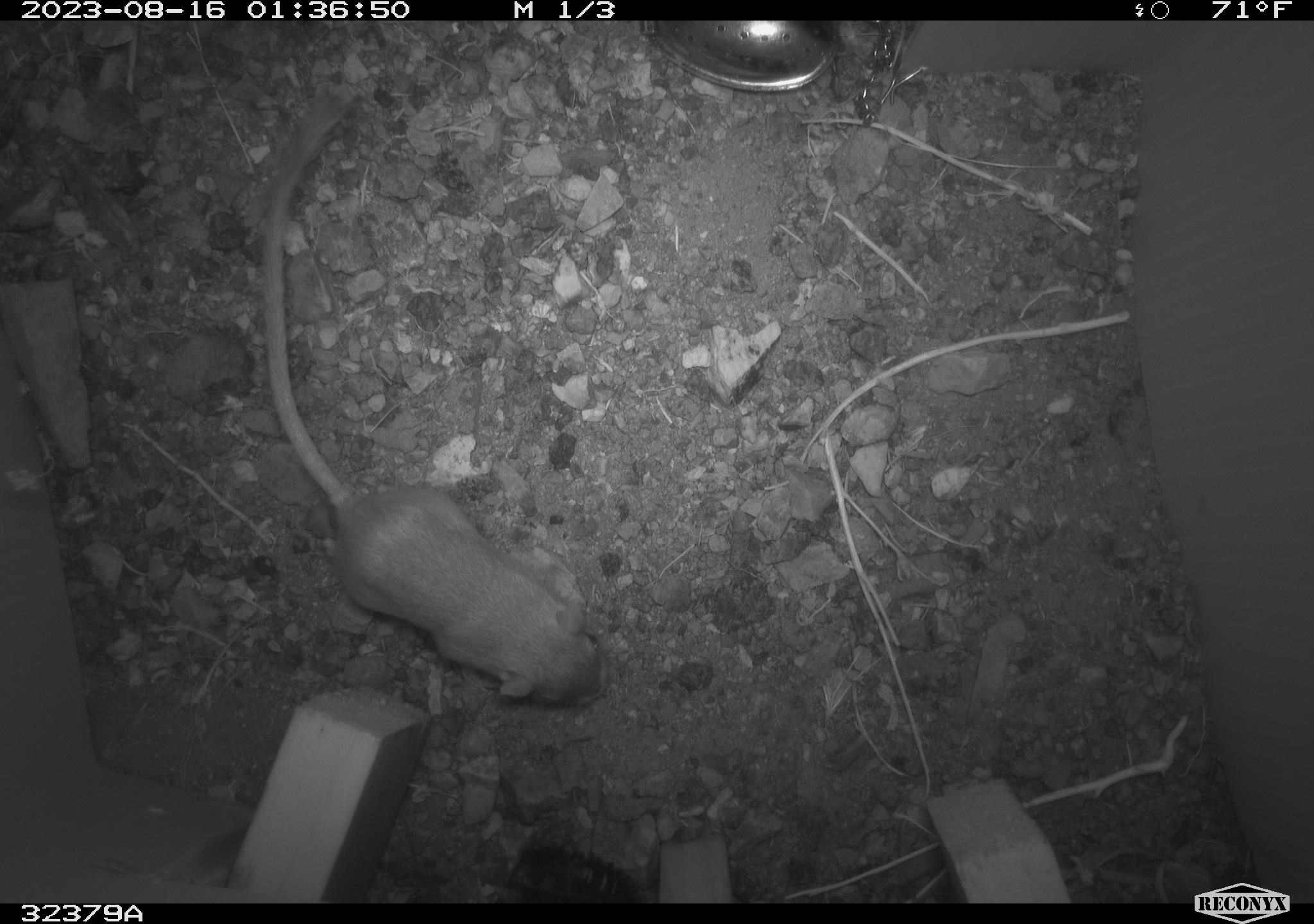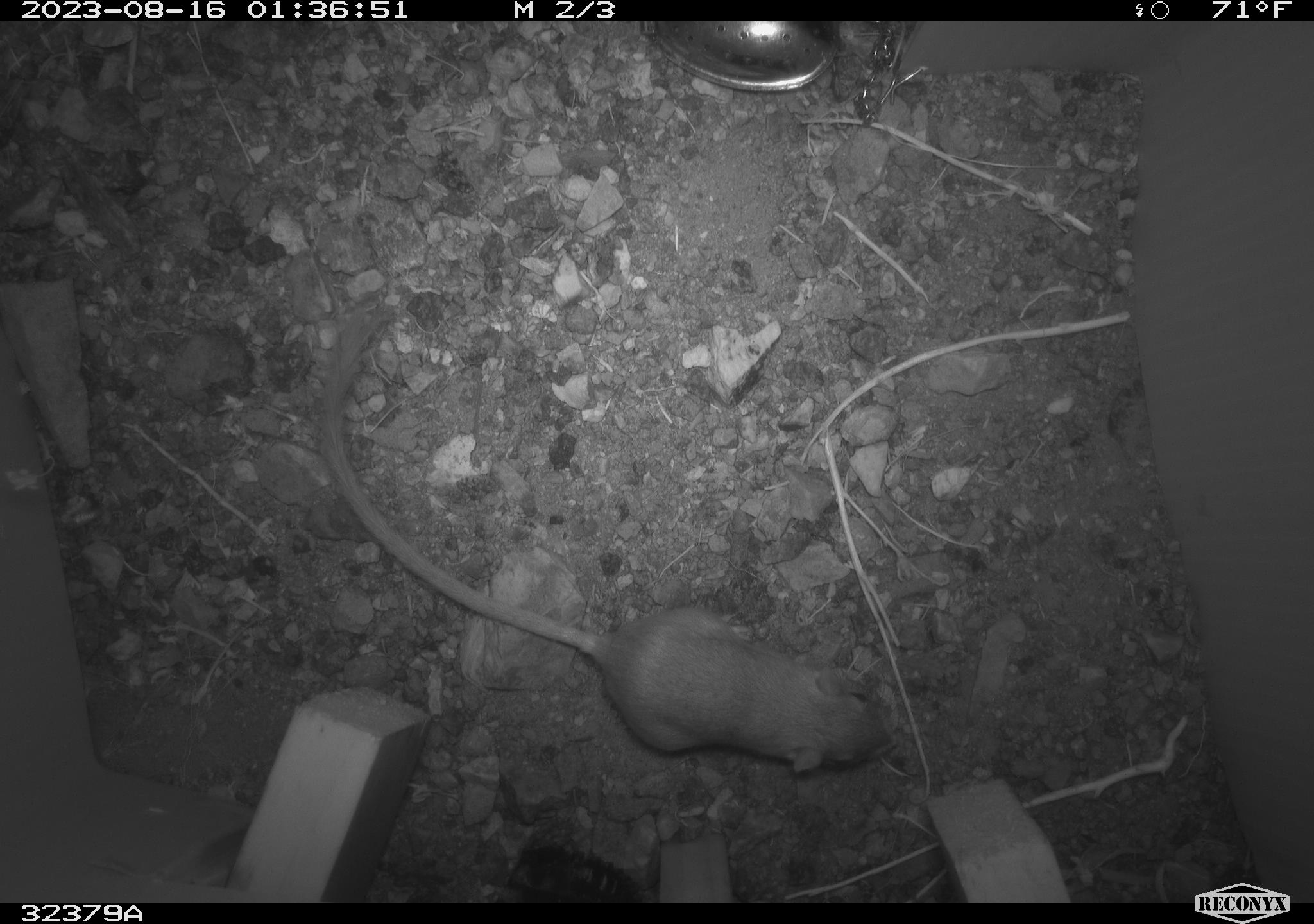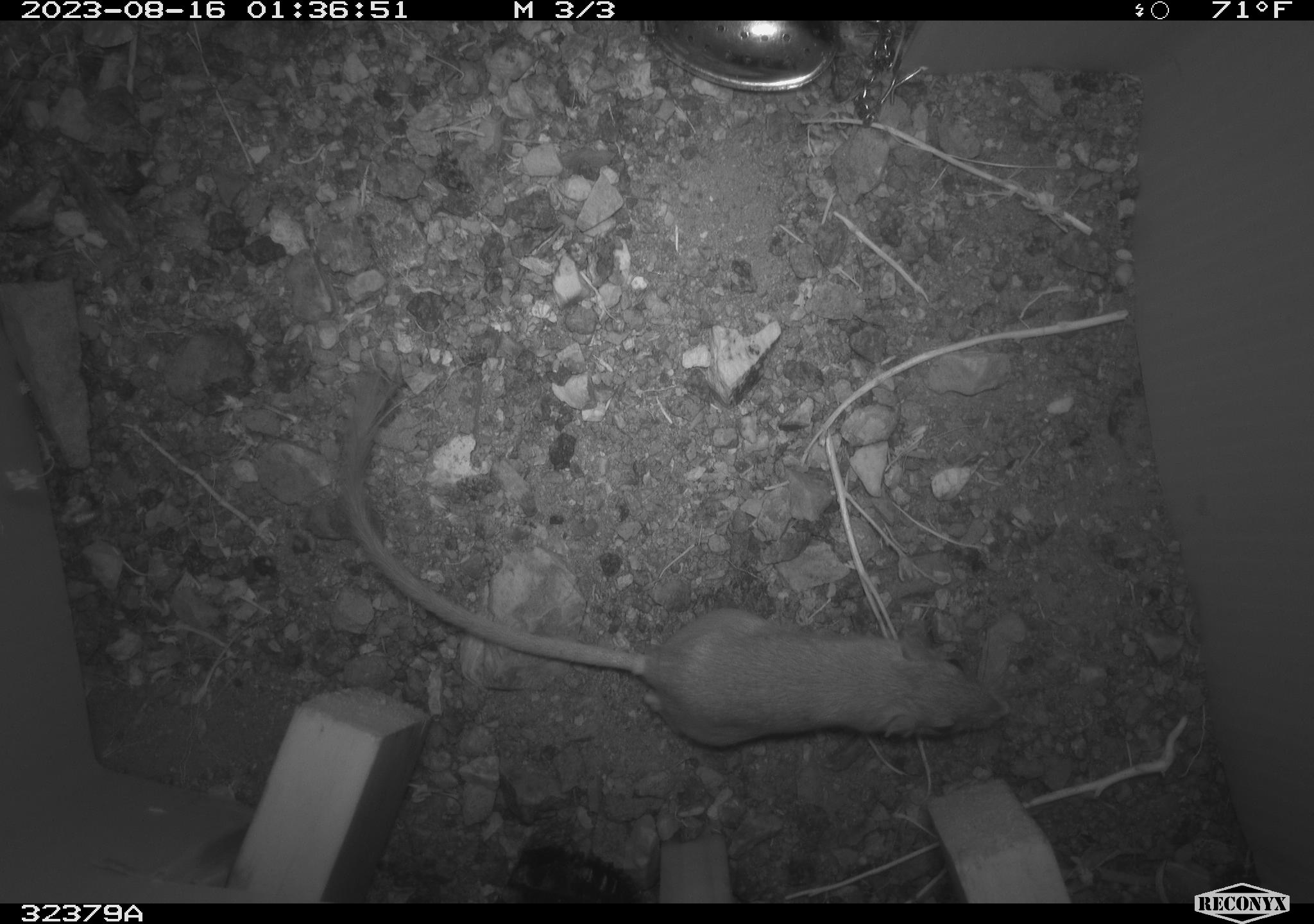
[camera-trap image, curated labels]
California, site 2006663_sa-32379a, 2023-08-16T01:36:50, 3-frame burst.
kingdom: Animalia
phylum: Chordata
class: Mammalia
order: Rodentia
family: Heteromyidae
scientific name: Heteromyidae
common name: kangaroo rats and pocket mice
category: heteromyidae family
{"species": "heteromyidae family (kangaroo rats and pocket mice) (Heteromyidae)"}